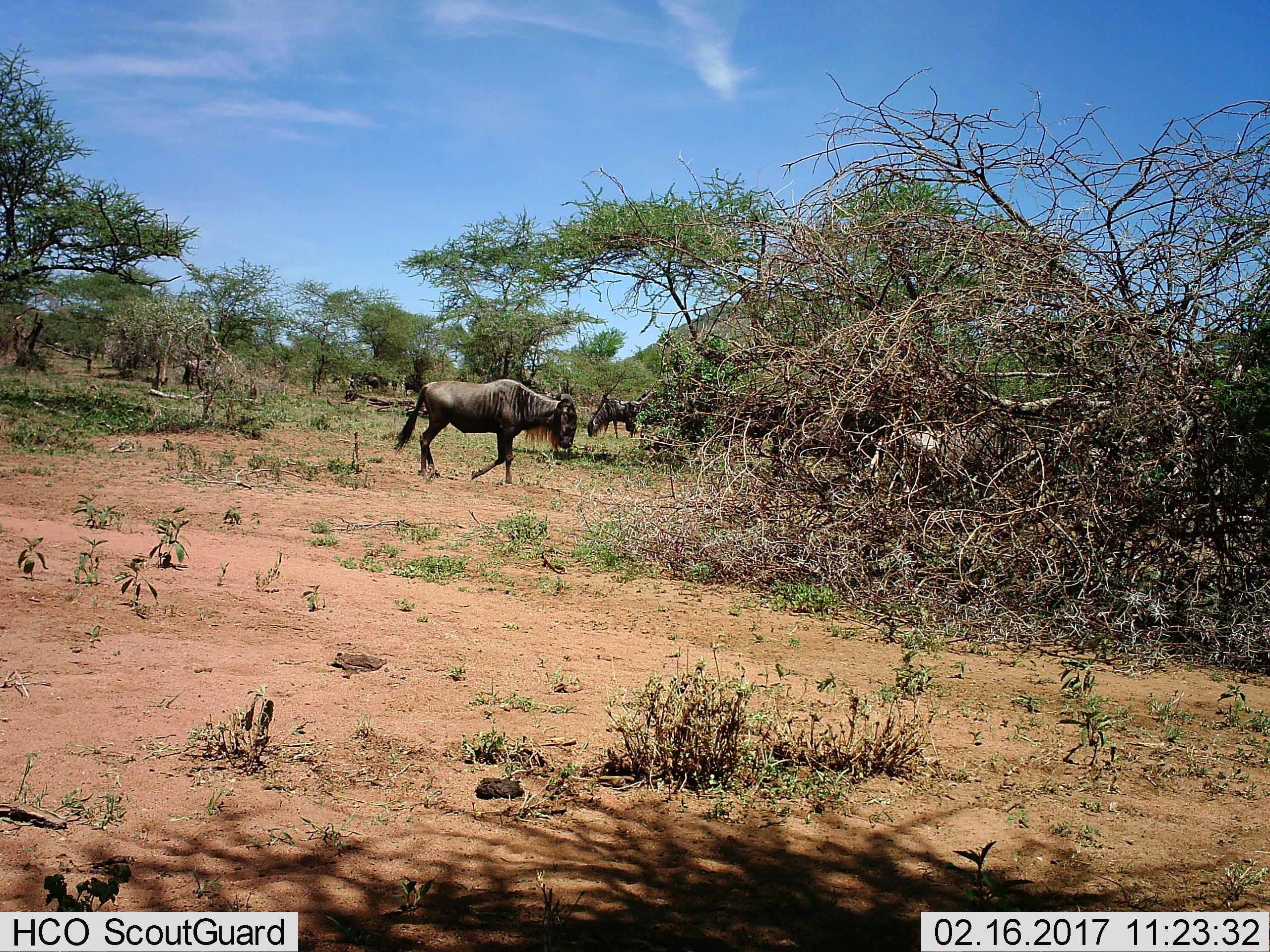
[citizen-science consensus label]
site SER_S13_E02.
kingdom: Animalia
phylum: Chordata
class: Mammalia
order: Artiodactyla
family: Bovidae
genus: Connochaetes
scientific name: Connochaetes taurinus taurinus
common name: blue wildebeest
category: wildebeestblue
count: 2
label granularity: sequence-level